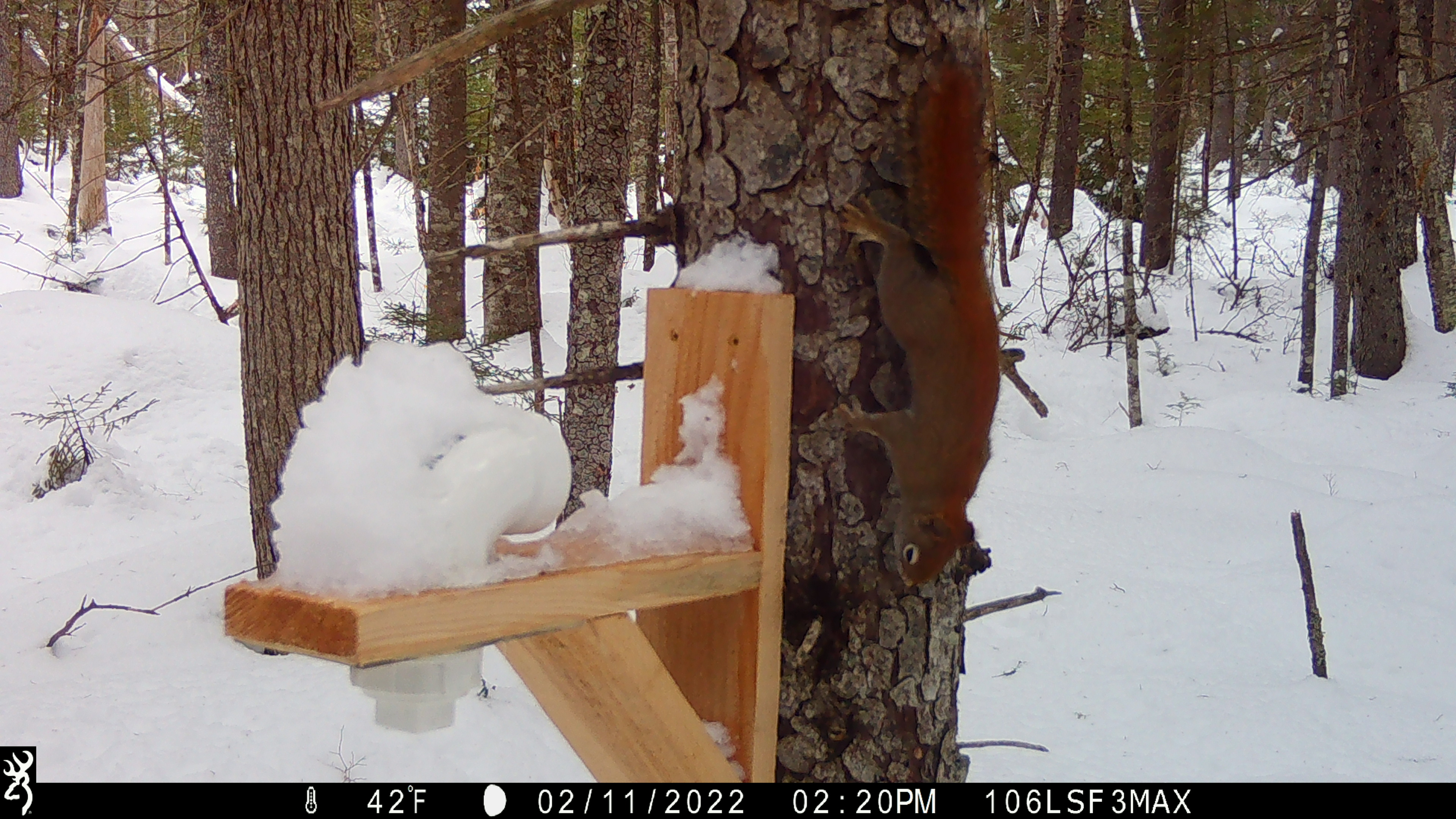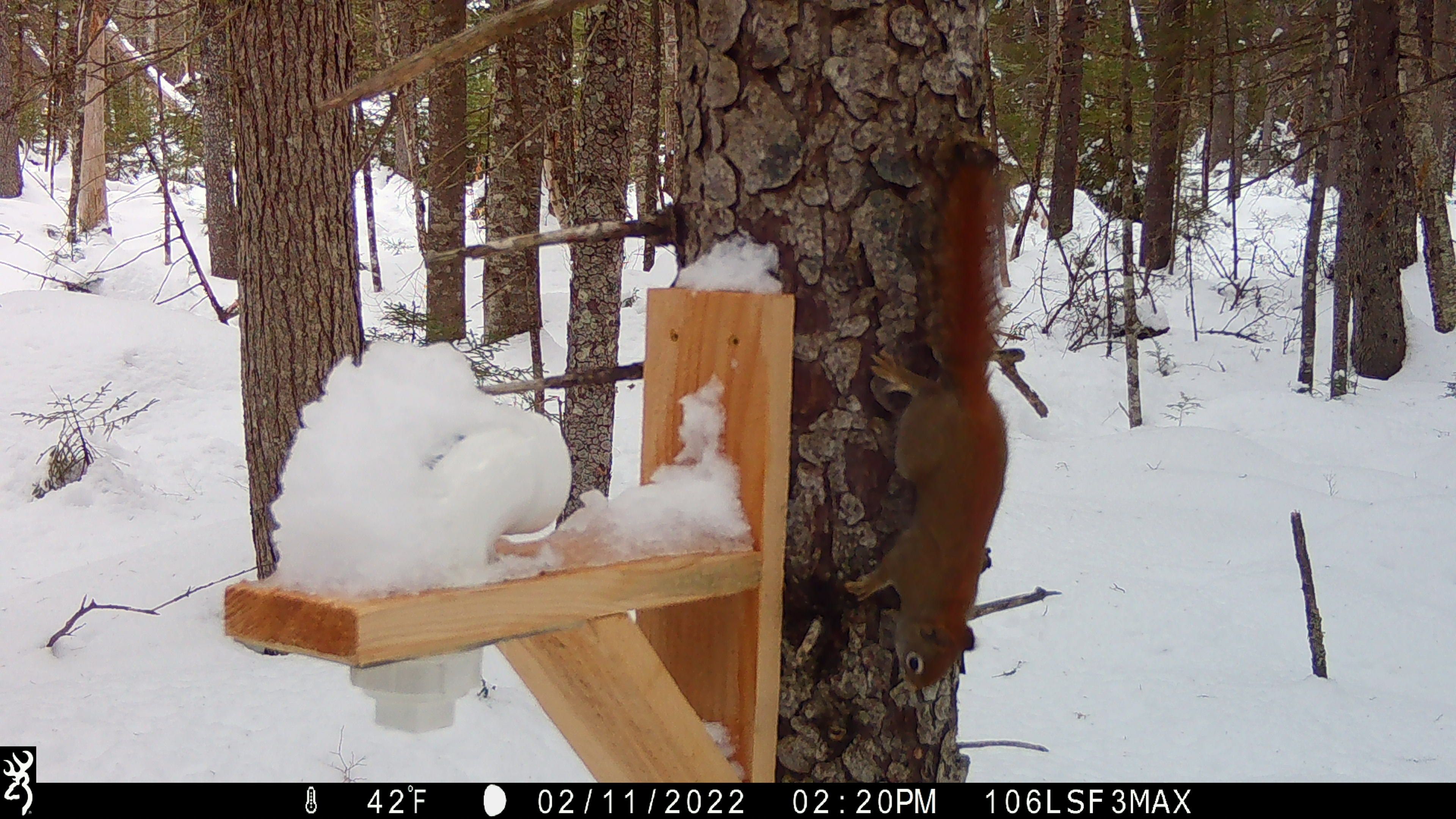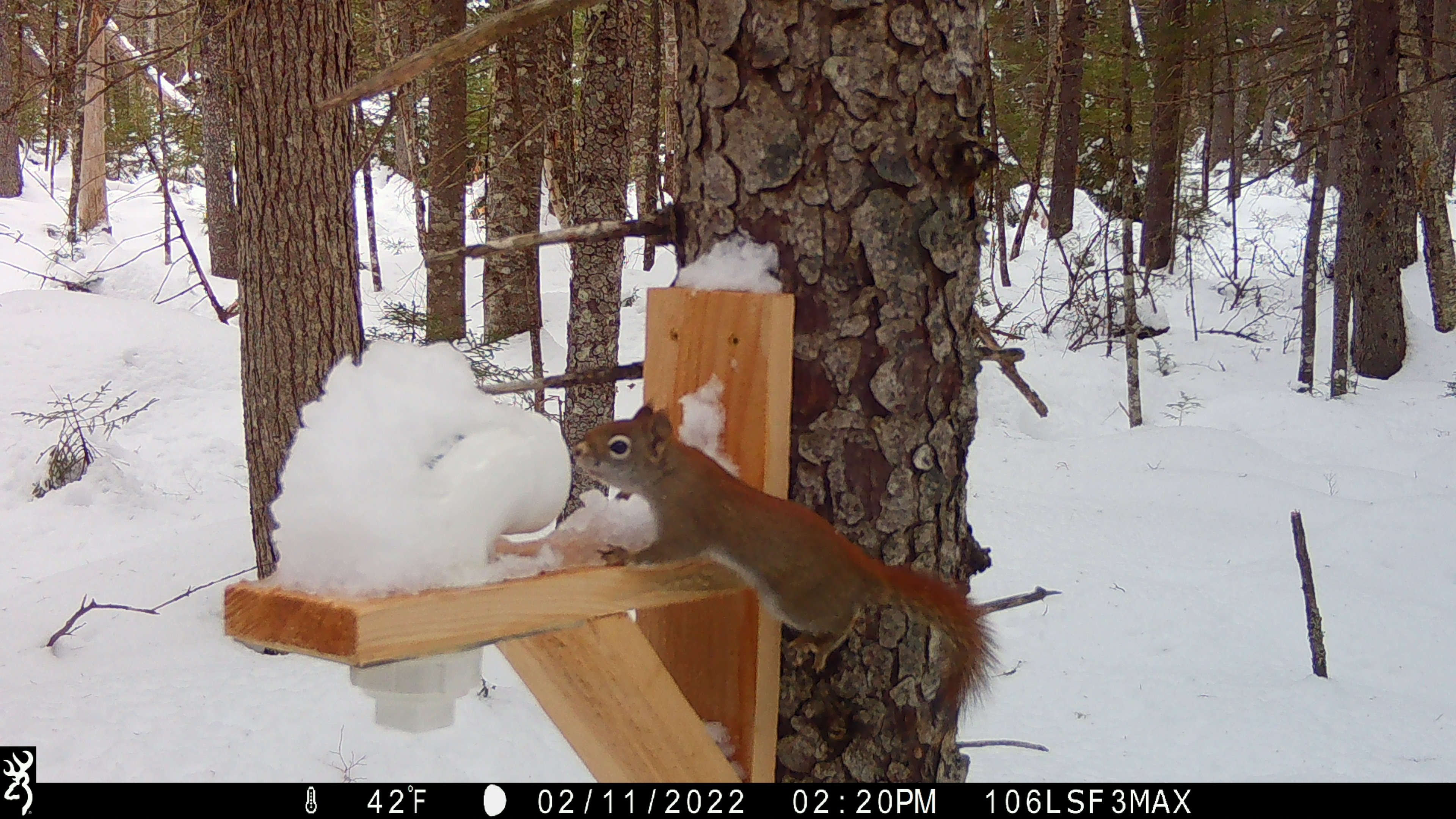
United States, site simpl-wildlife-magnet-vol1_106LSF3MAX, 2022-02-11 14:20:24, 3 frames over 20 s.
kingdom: Animalia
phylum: Chordata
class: Mammalia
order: Rodentia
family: Sciuridae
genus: Tamiasciurus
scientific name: Tamiasciurus hudsonicus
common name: red squirrel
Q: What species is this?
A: Red squirrel (Tamiasciurus hudsonicus).